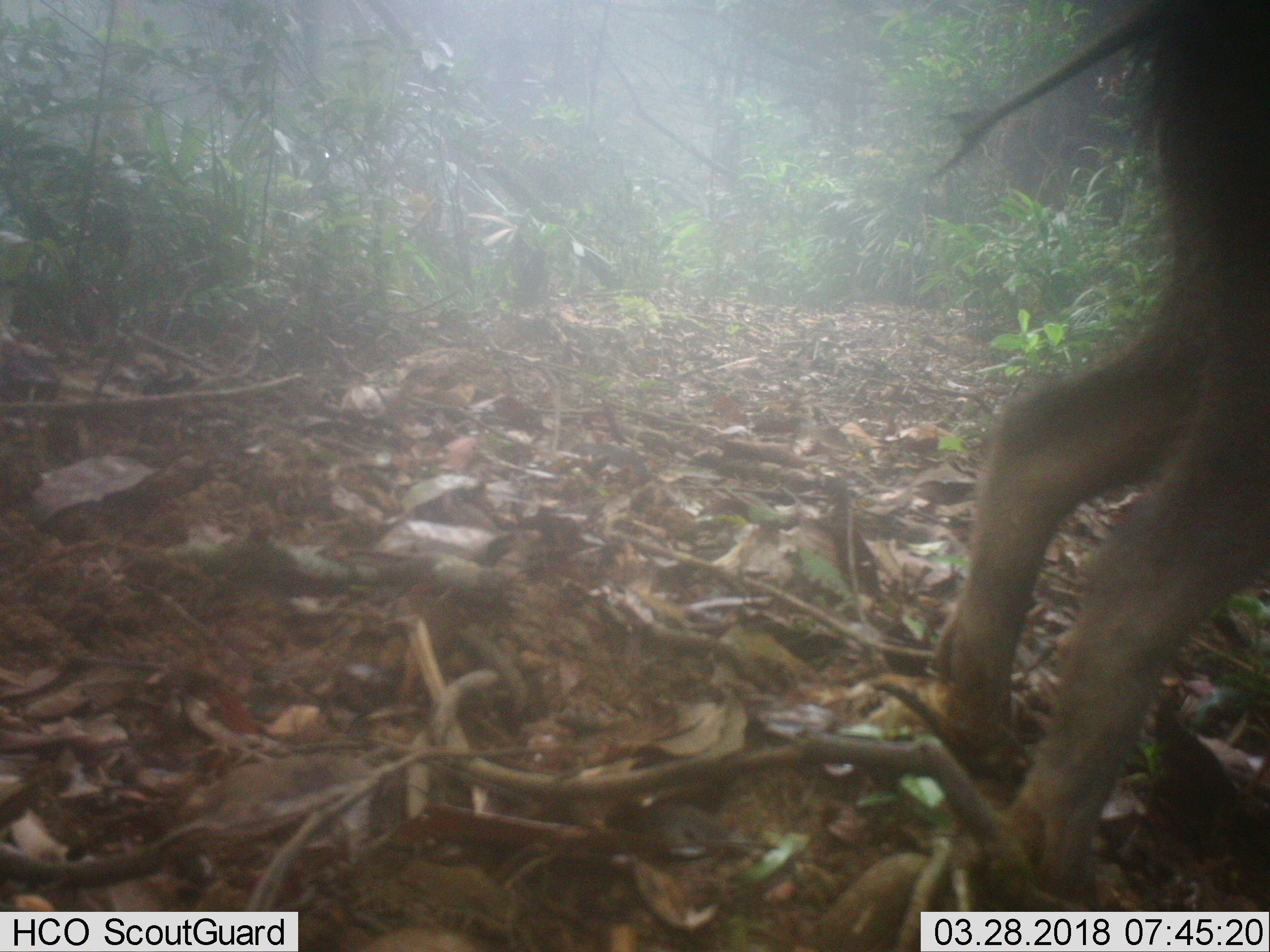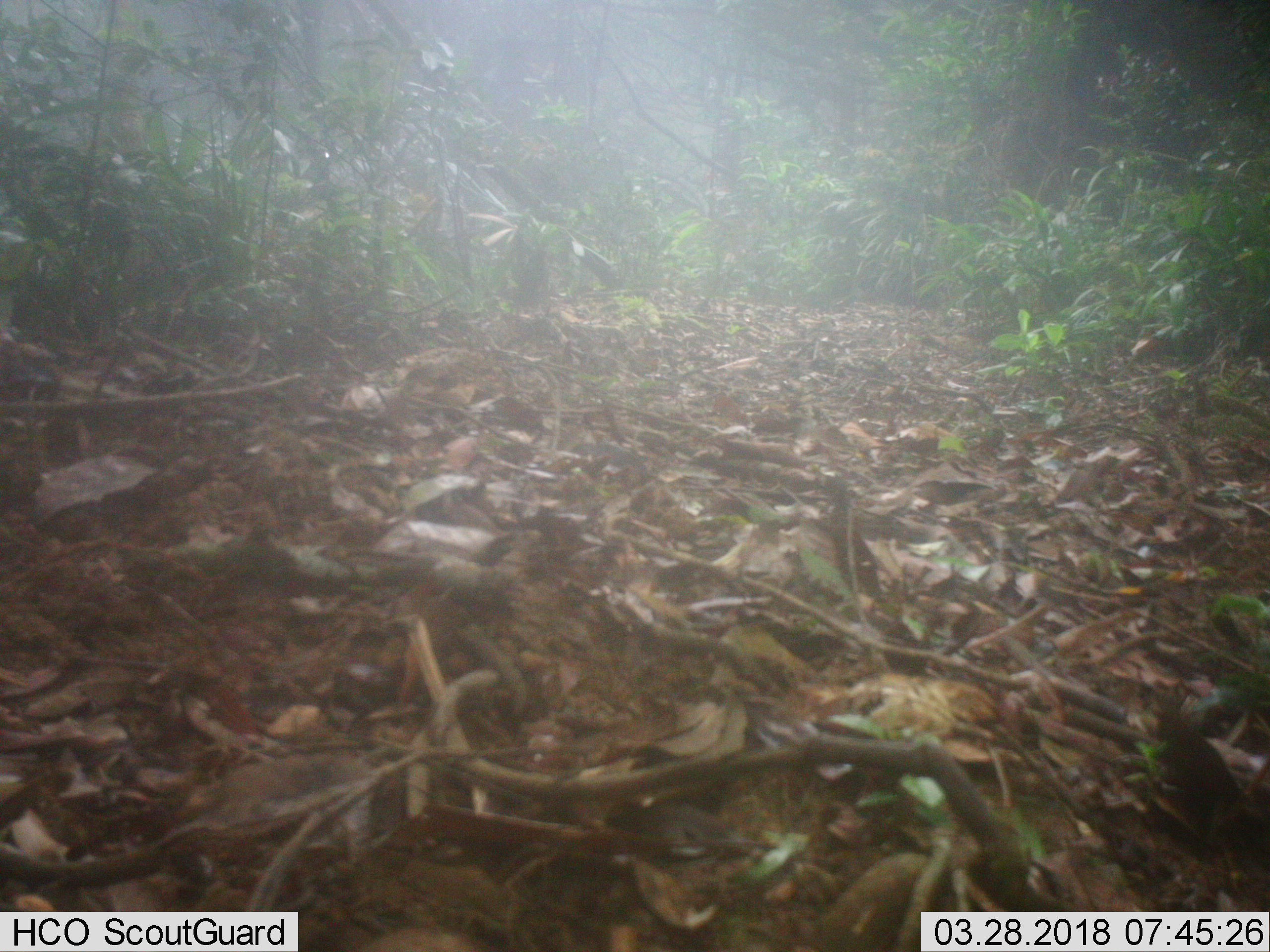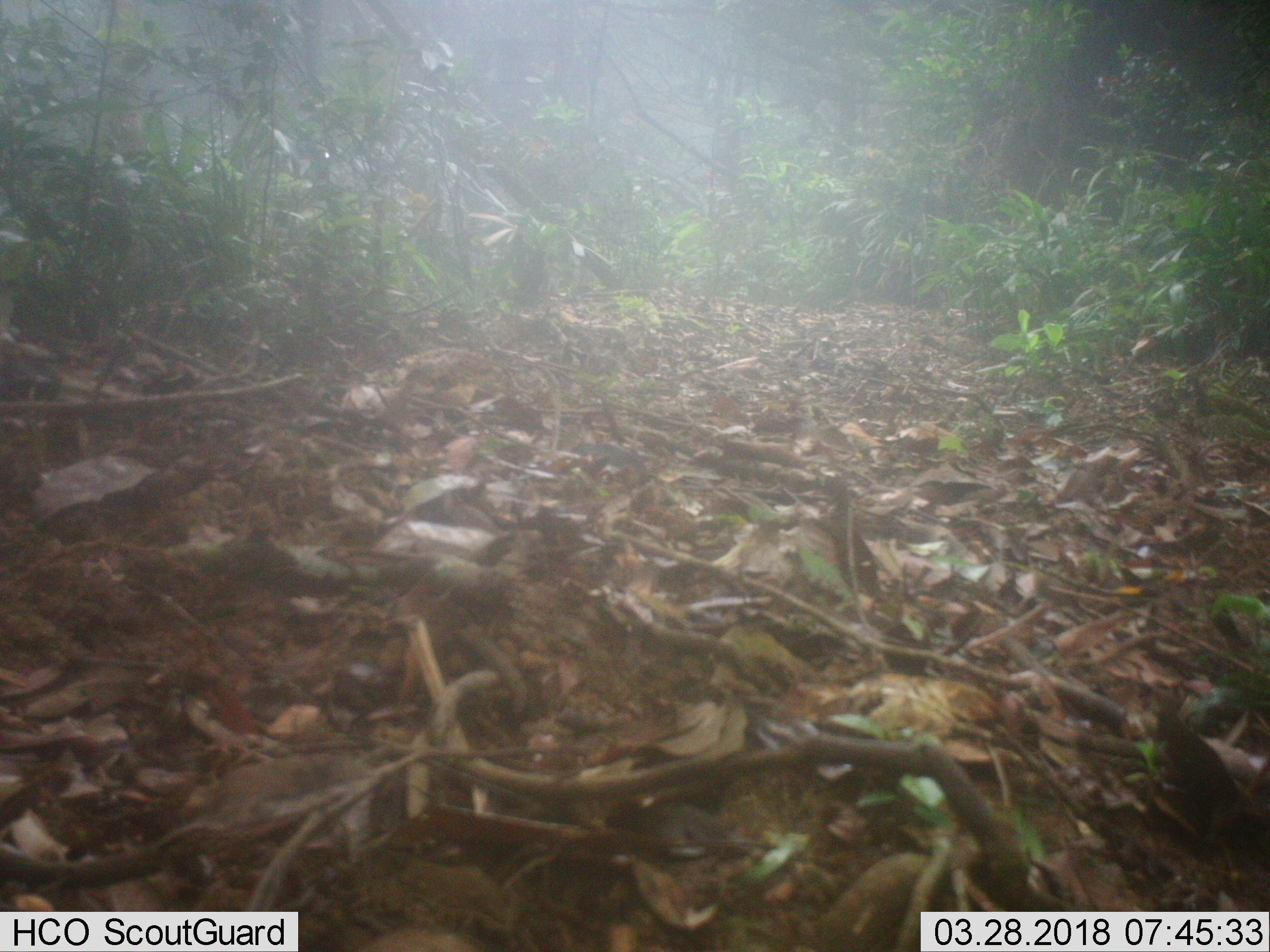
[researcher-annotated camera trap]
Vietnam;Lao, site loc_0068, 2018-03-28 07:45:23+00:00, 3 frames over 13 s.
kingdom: Animalia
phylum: Chordata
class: Mammalia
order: Artiodactyla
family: Suidae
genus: Sus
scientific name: Sus scrofa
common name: eurasian wild pig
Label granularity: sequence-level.